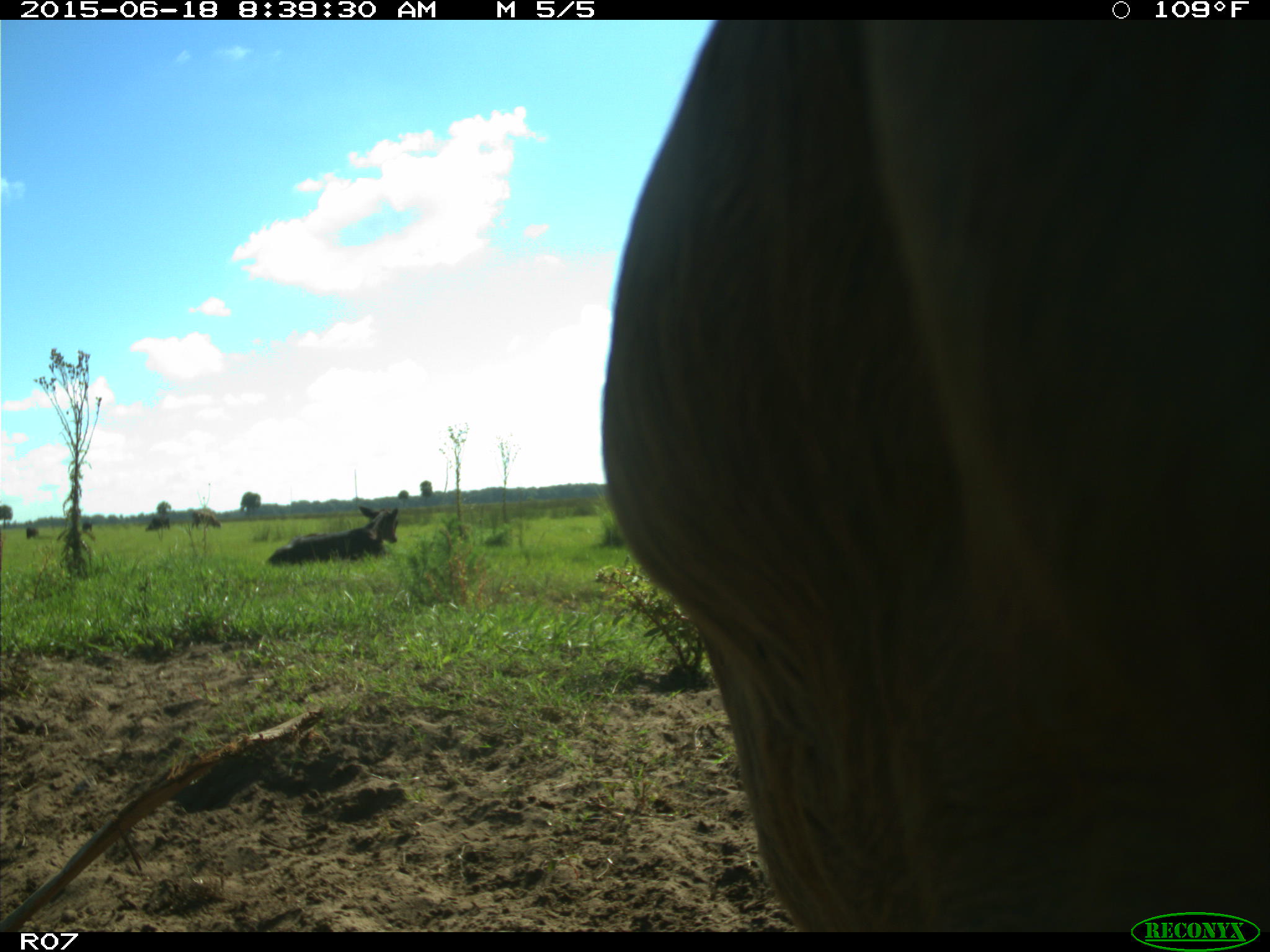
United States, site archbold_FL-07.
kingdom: Animalia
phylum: Chordata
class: Mammalia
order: Artiodactyla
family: Bovidae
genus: Bos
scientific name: Bos taurus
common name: domestic cow